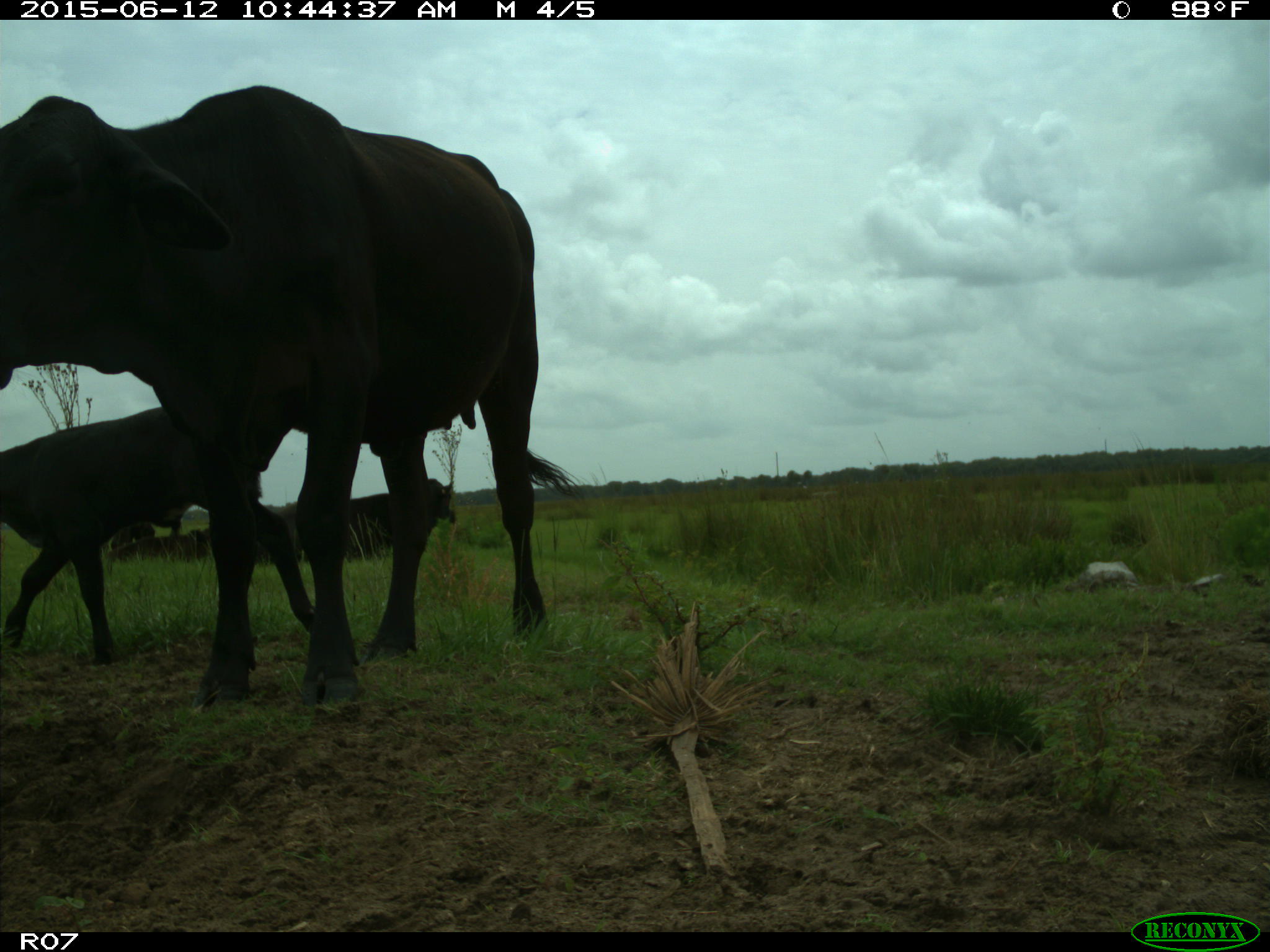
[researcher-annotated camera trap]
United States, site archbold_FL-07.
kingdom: Animalia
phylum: Chordata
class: Mammalia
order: Artiodactyla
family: Bovidae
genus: Bos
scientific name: Bos taurus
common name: domestic cow